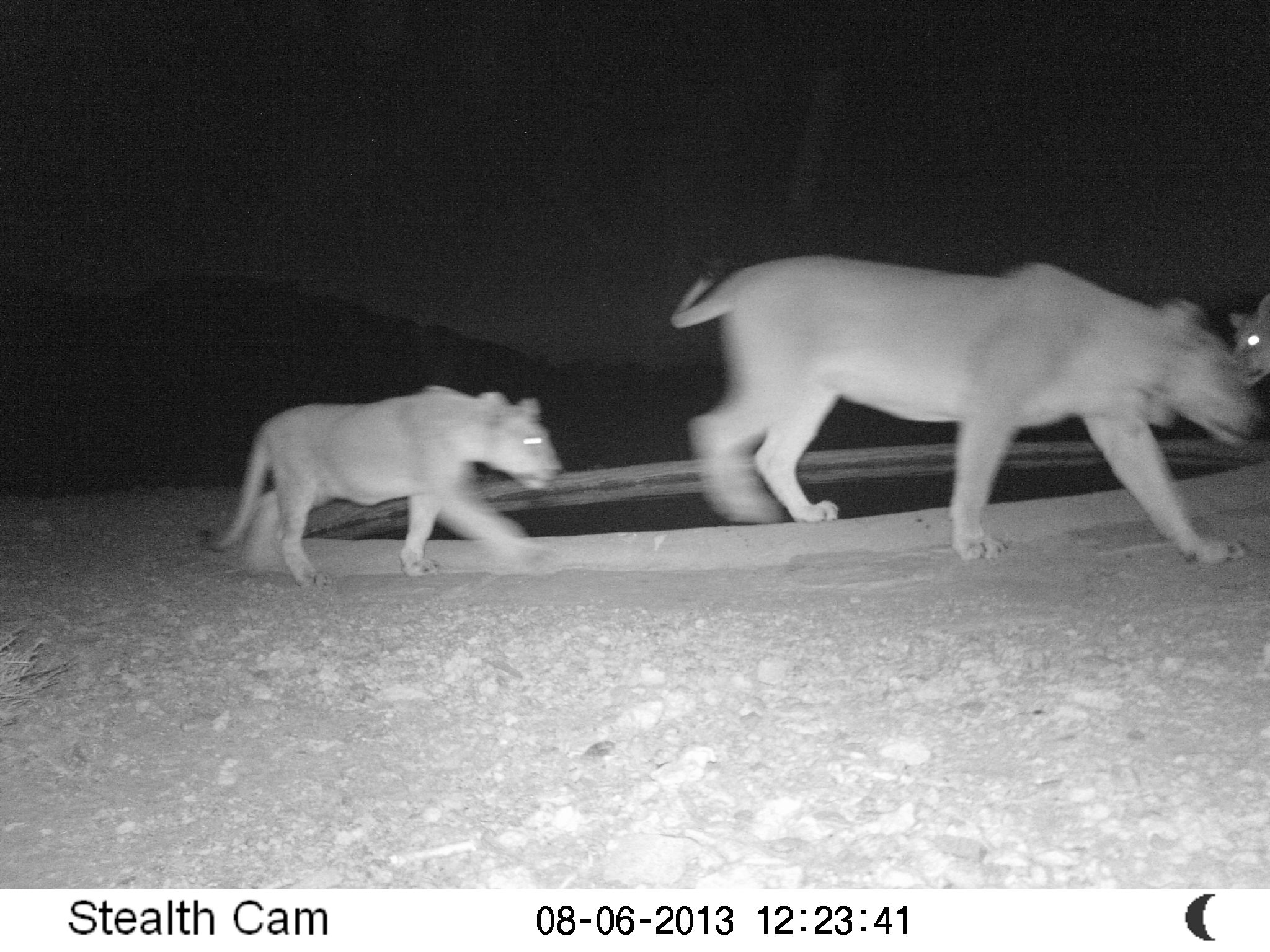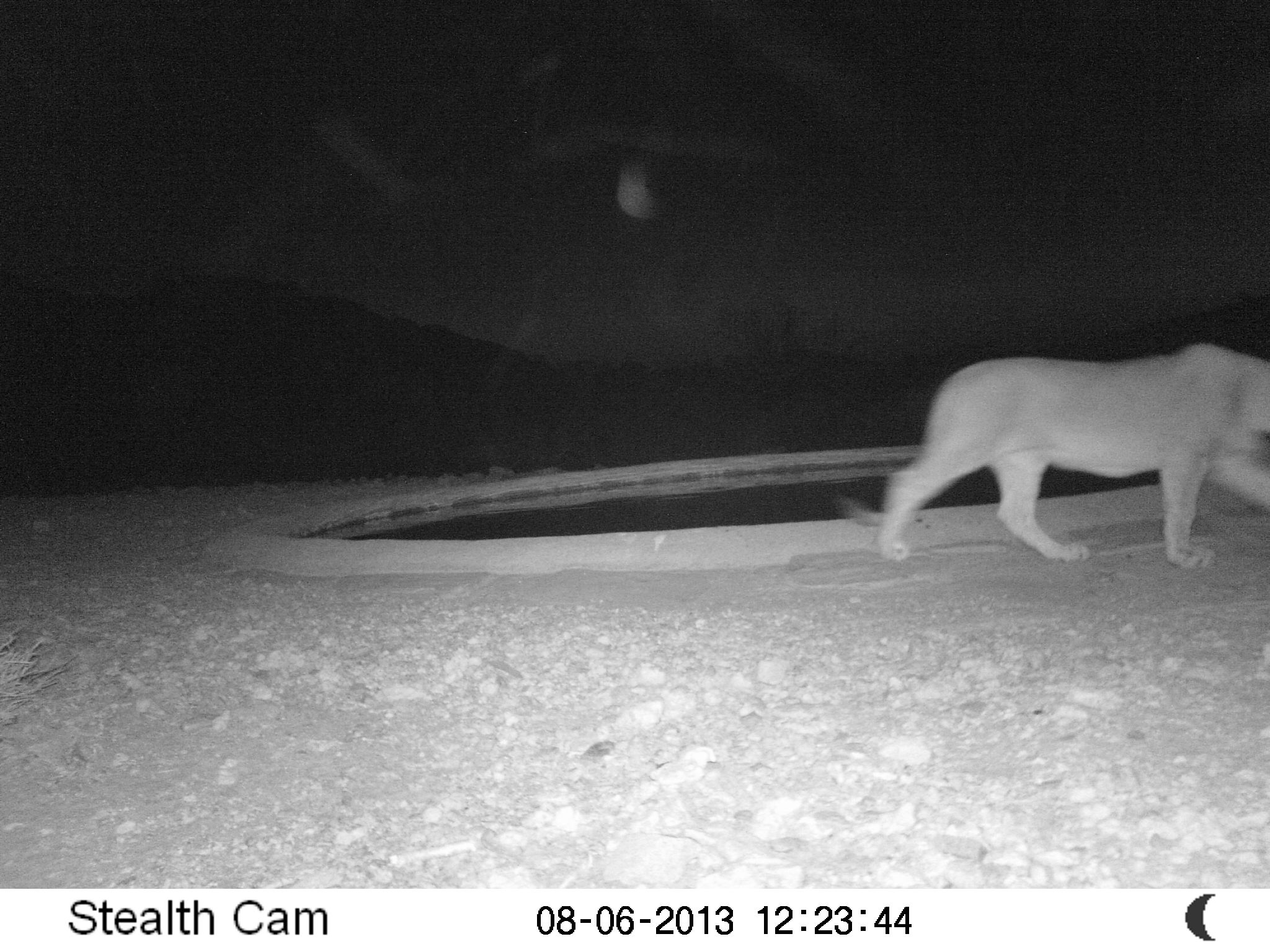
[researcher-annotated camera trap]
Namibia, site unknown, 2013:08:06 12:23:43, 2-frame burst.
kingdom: Animalia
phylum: Chordata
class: Mammalia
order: Carnivora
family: Felidae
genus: Panthera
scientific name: Panthera leo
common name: lion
Panthera leo (lion).